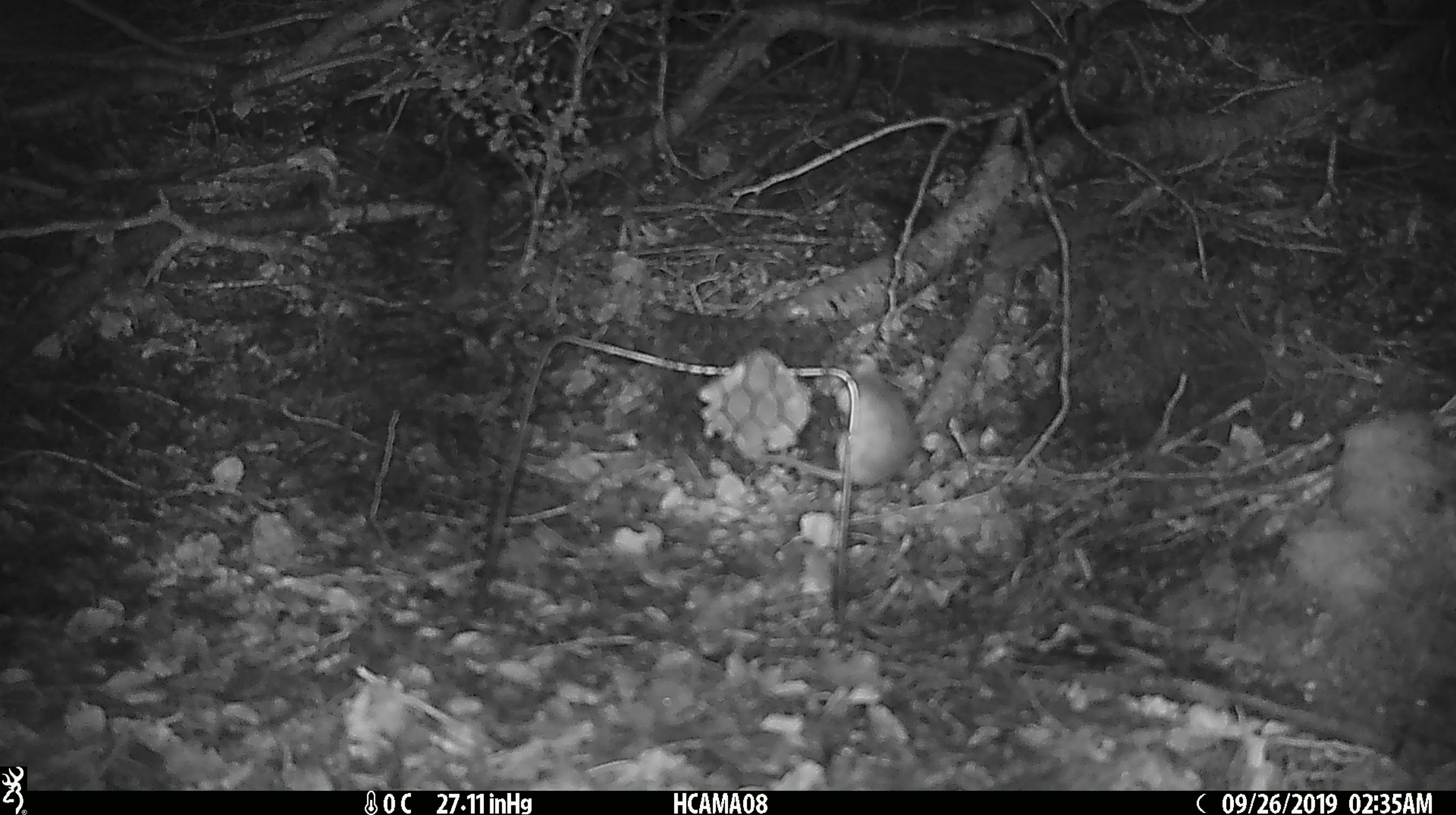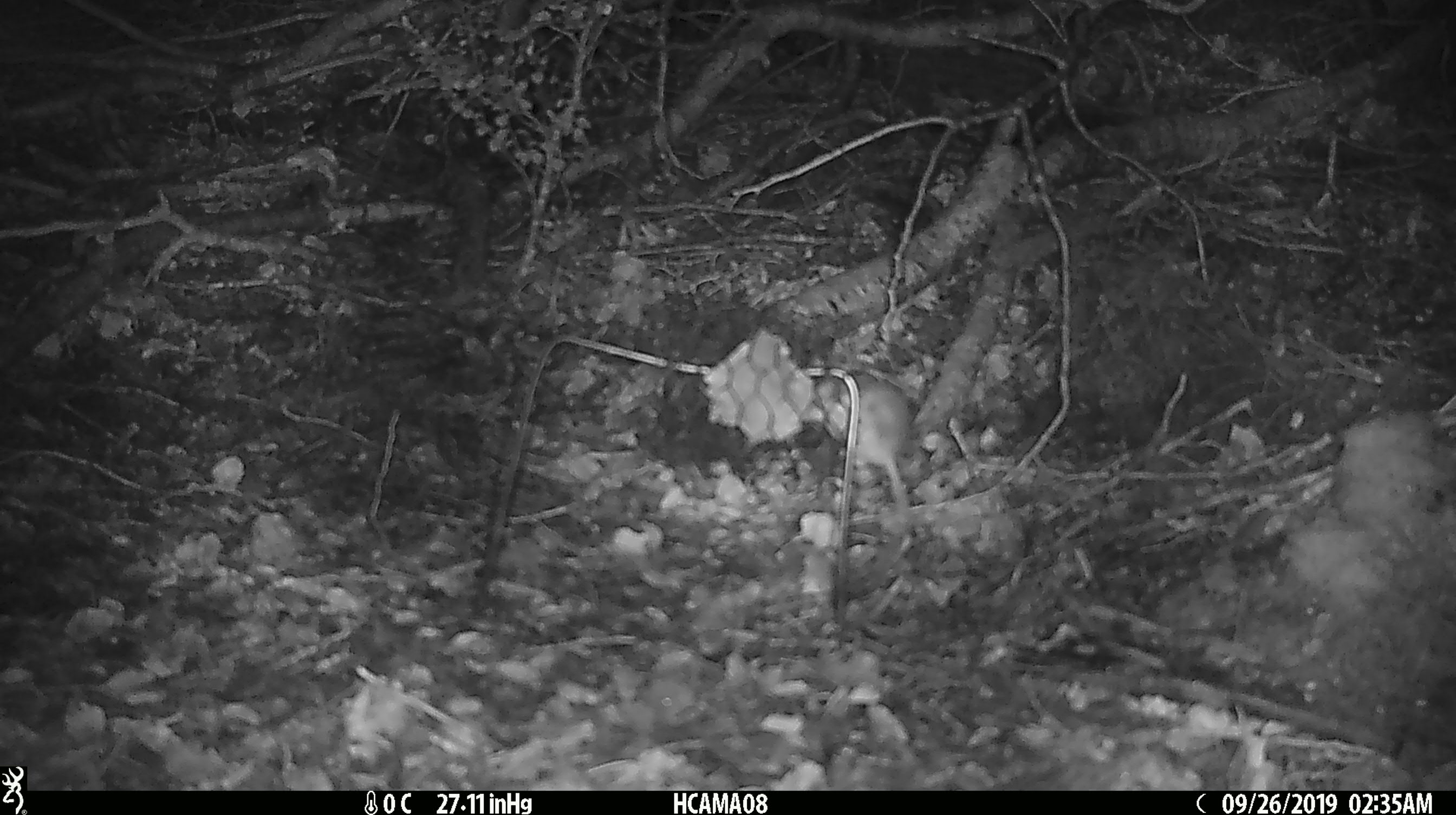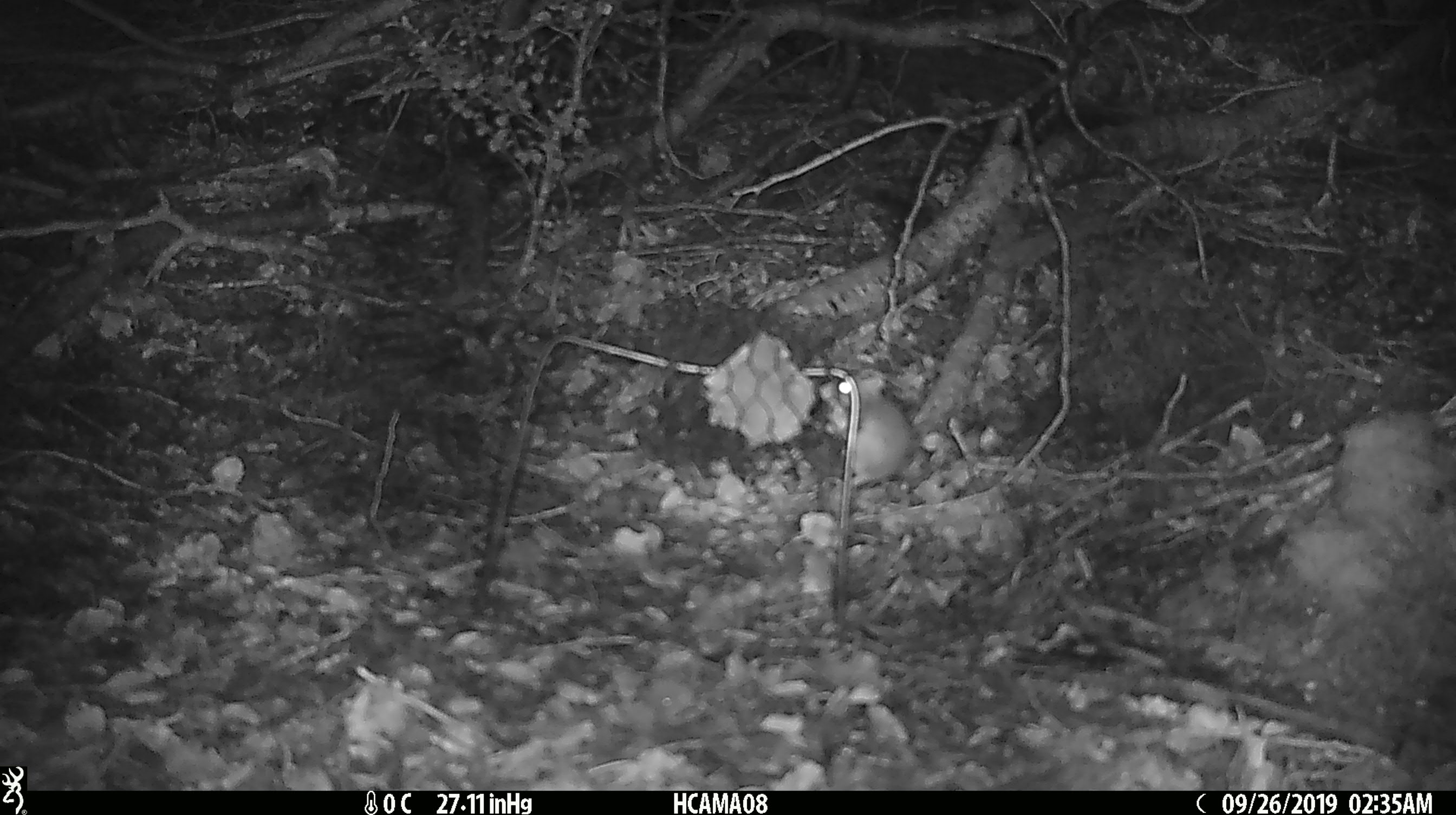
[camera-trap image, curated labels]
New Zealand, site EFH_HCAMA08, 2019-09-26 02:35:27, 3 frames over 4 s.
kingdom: Animalia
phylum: Chordata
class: Mammalia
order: Rodentia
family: Muridae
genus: Mus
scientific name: Mus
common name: mouse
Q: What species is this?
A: Mouse (Mus).